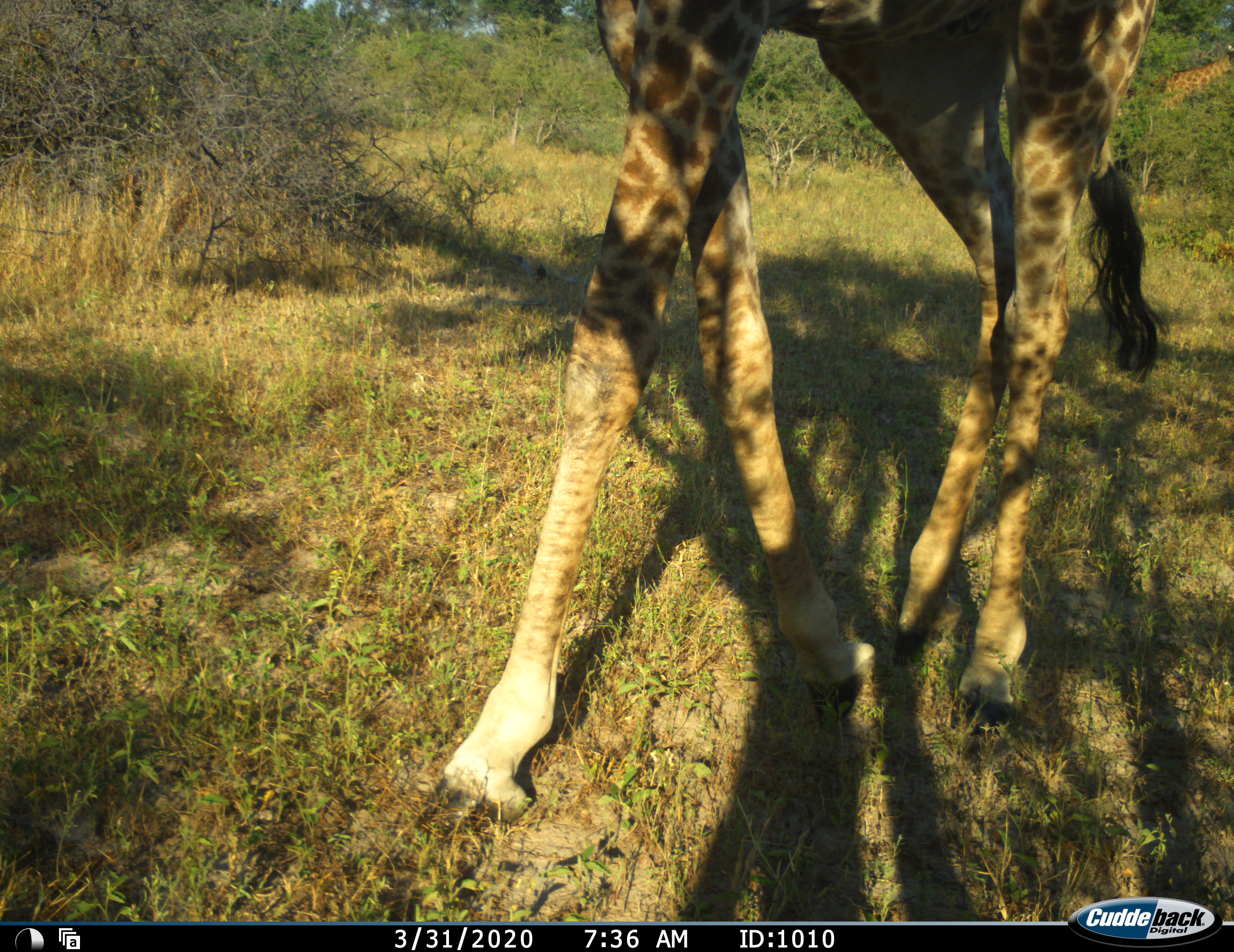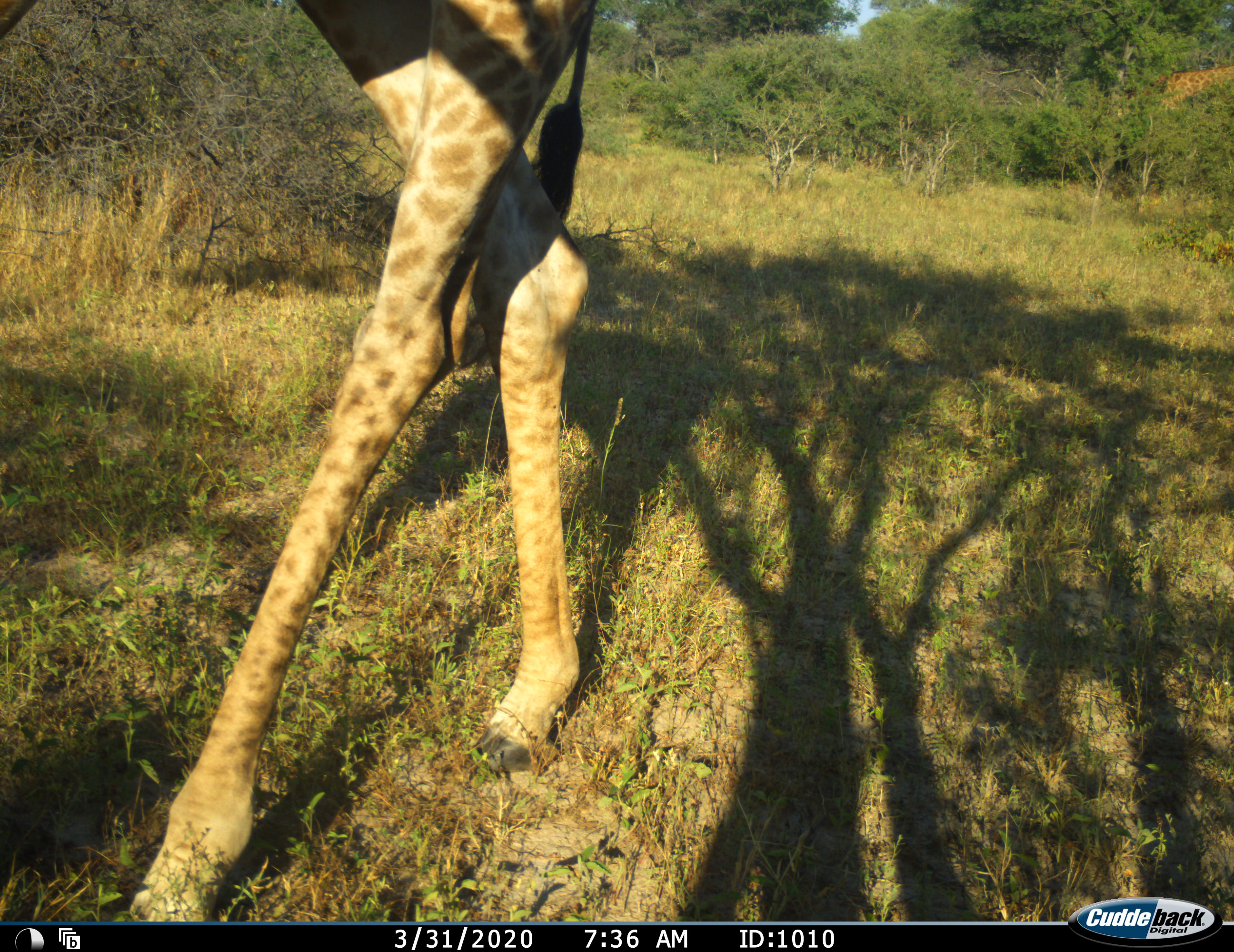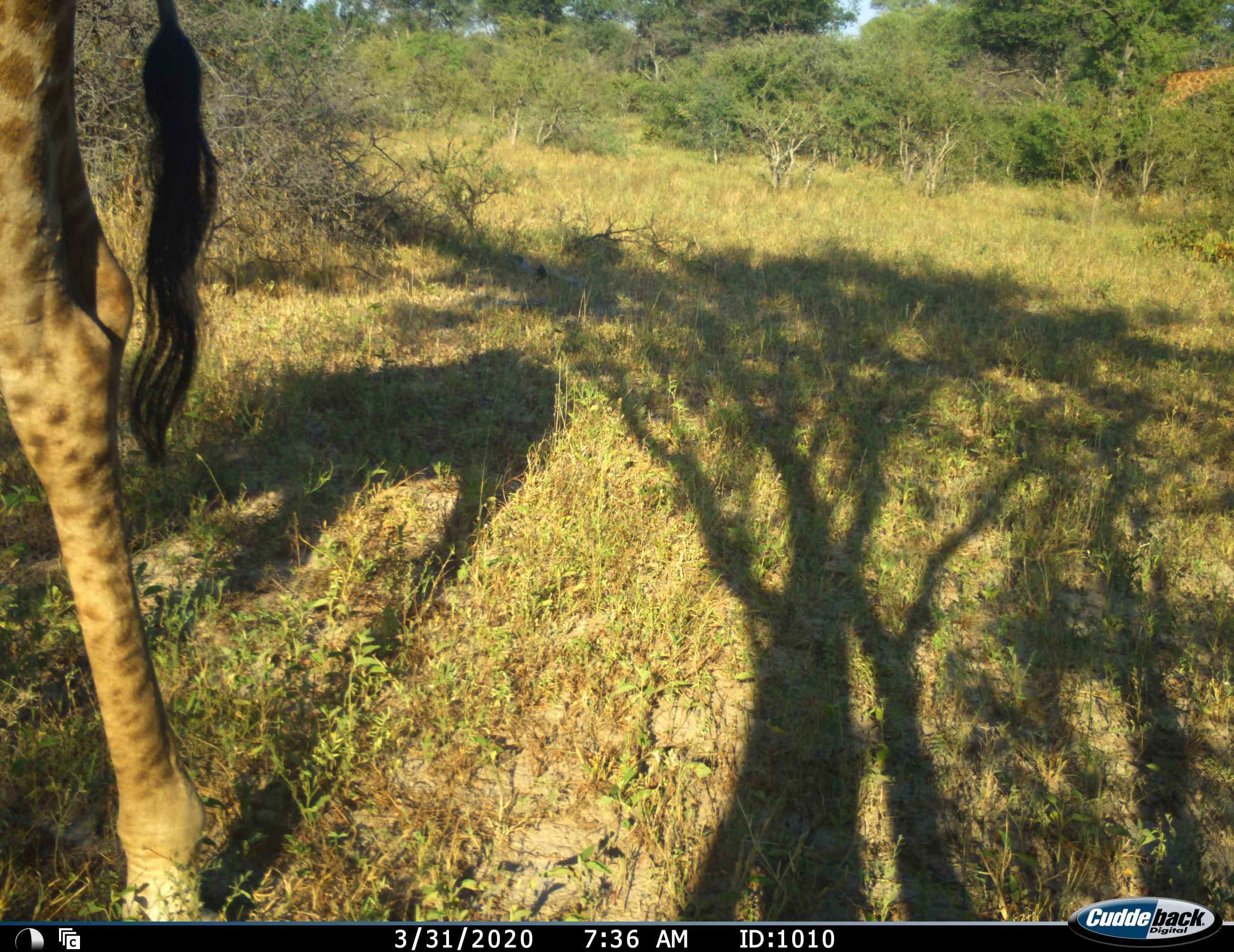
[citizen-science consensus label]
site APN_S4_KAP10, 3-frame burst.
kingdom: Animalia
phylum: Chordata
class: Mammalia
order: Artiodactyla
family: Giraffidae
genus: Giraffa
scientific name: Giraffa camelopardalis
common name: giraffe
Giraffe (Giraffa camelopardalis), count 1. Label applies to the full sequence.